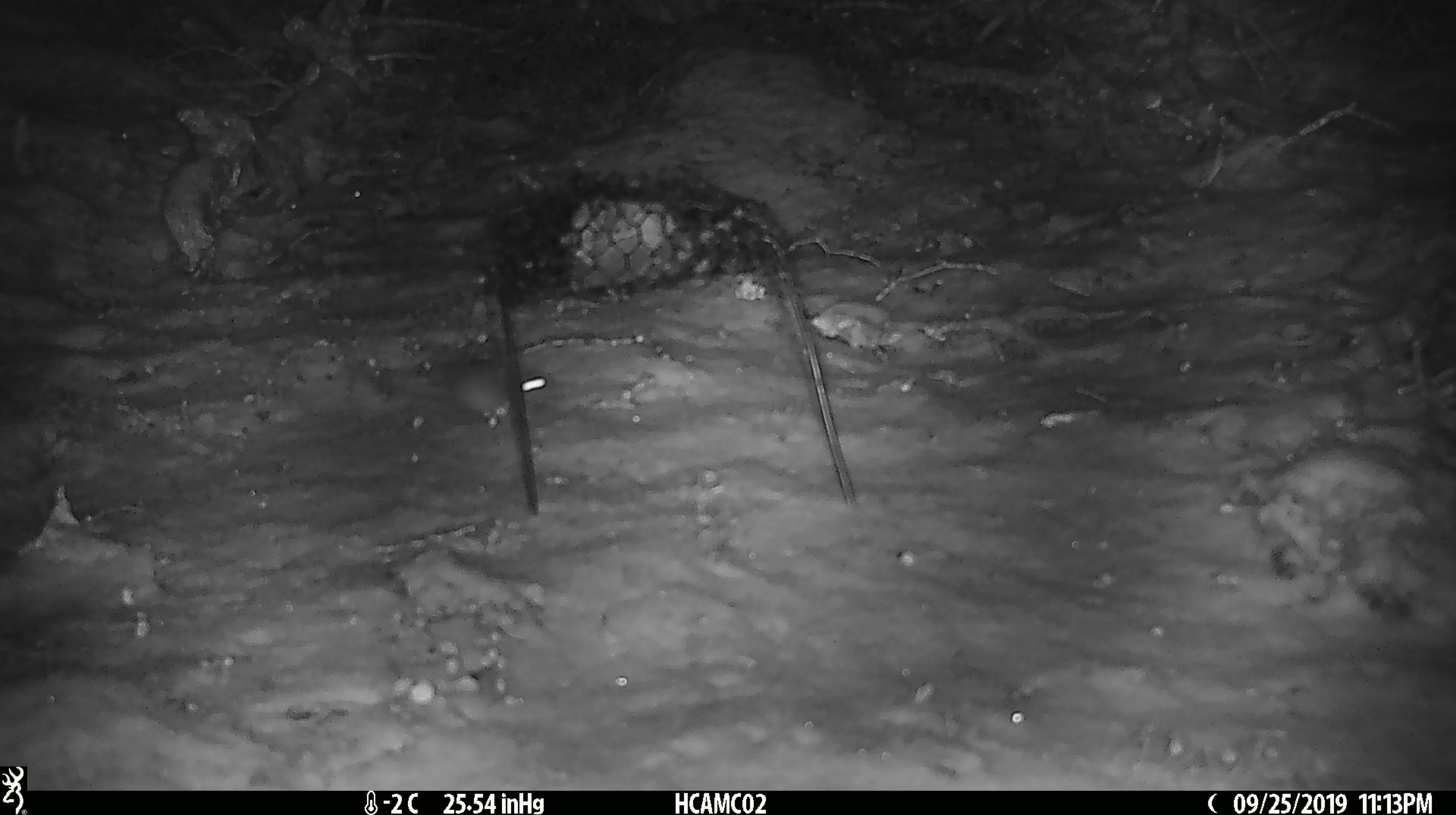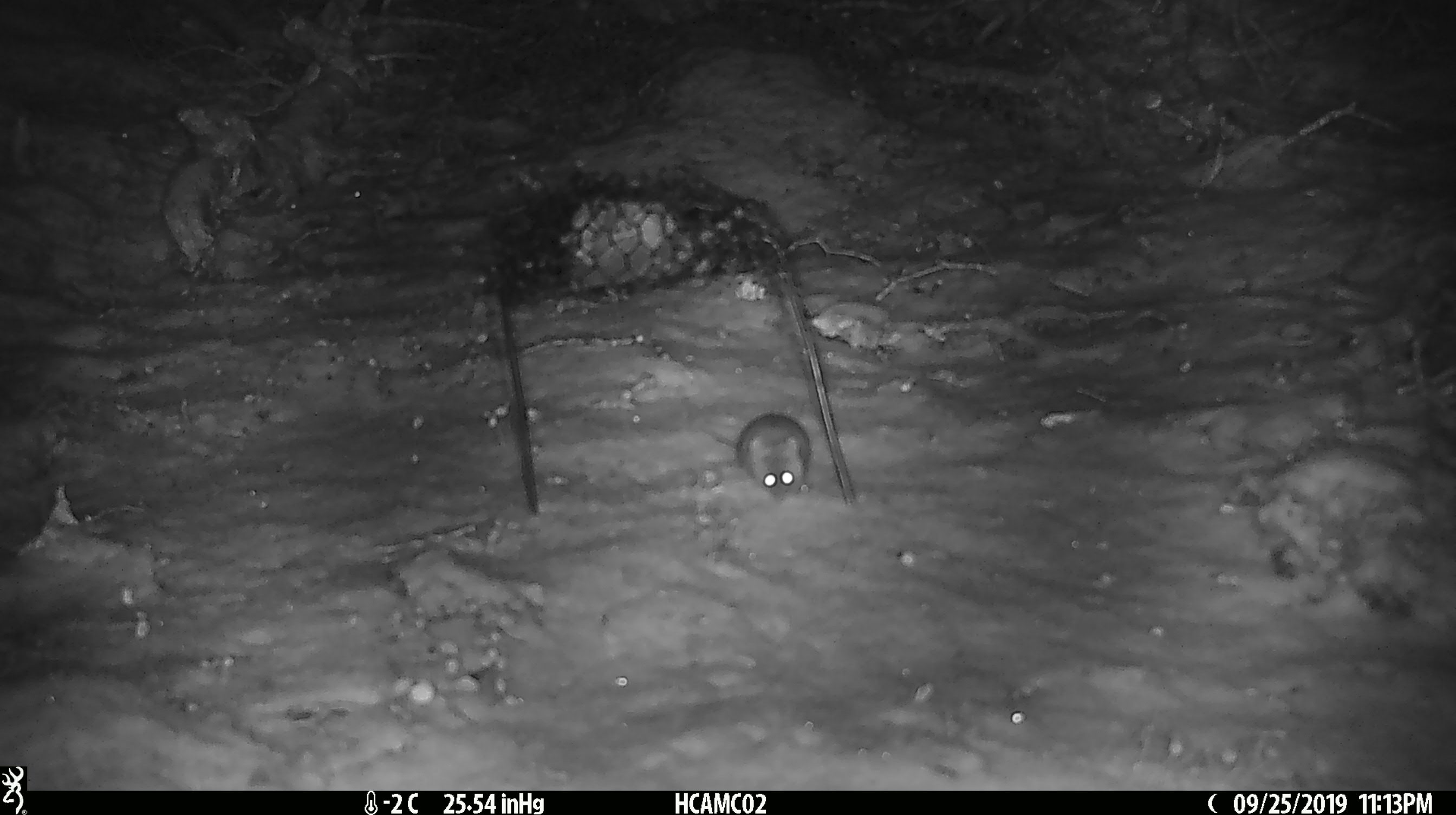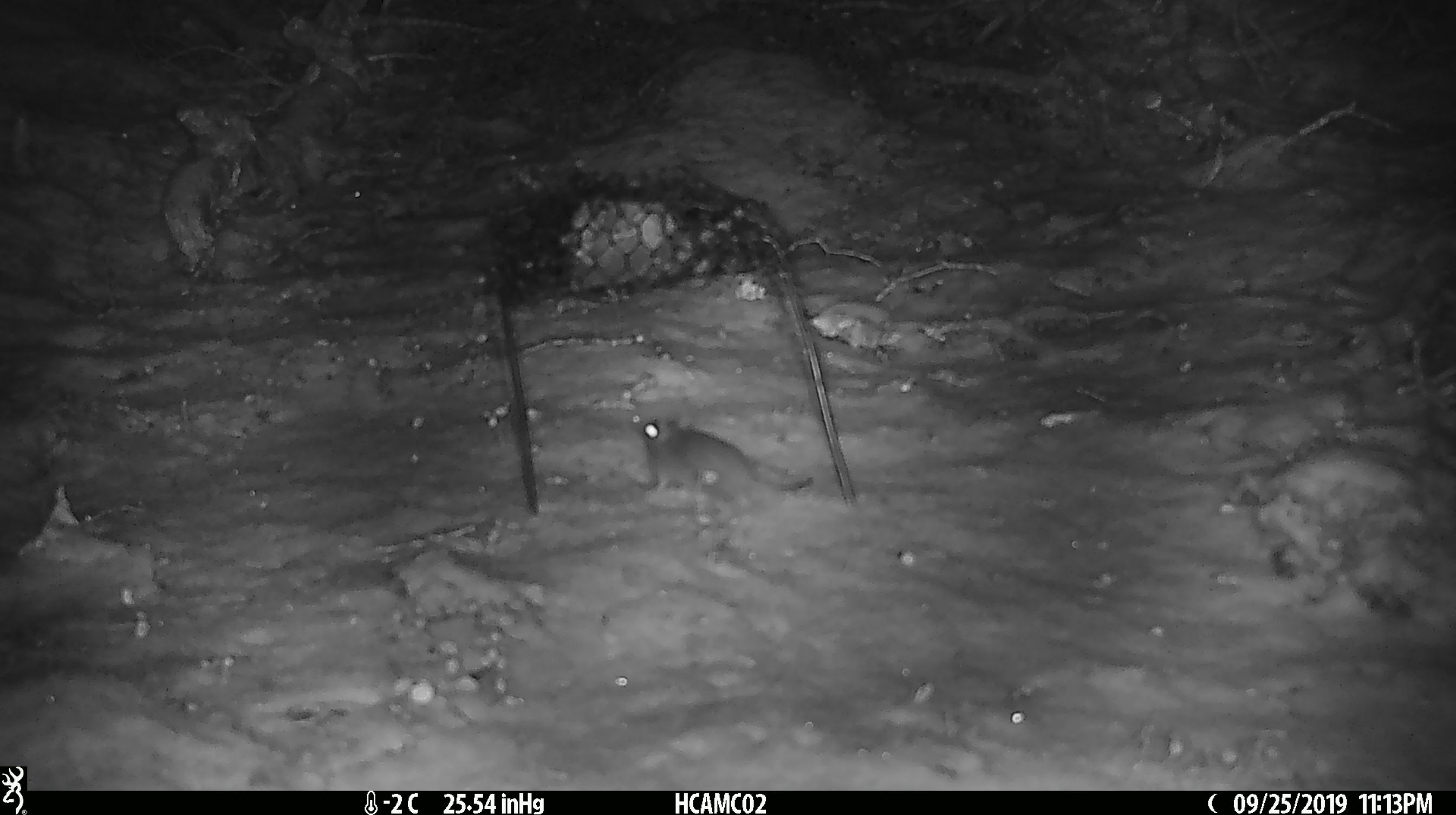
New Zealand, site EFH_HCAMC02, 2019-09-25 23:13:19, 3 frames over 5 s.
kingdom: Animalia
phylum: Chordata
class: Mammalia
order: Rodentia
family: Muridae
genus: Mus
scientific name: Mus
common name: mouse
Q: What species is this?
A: Mouse (Mus).